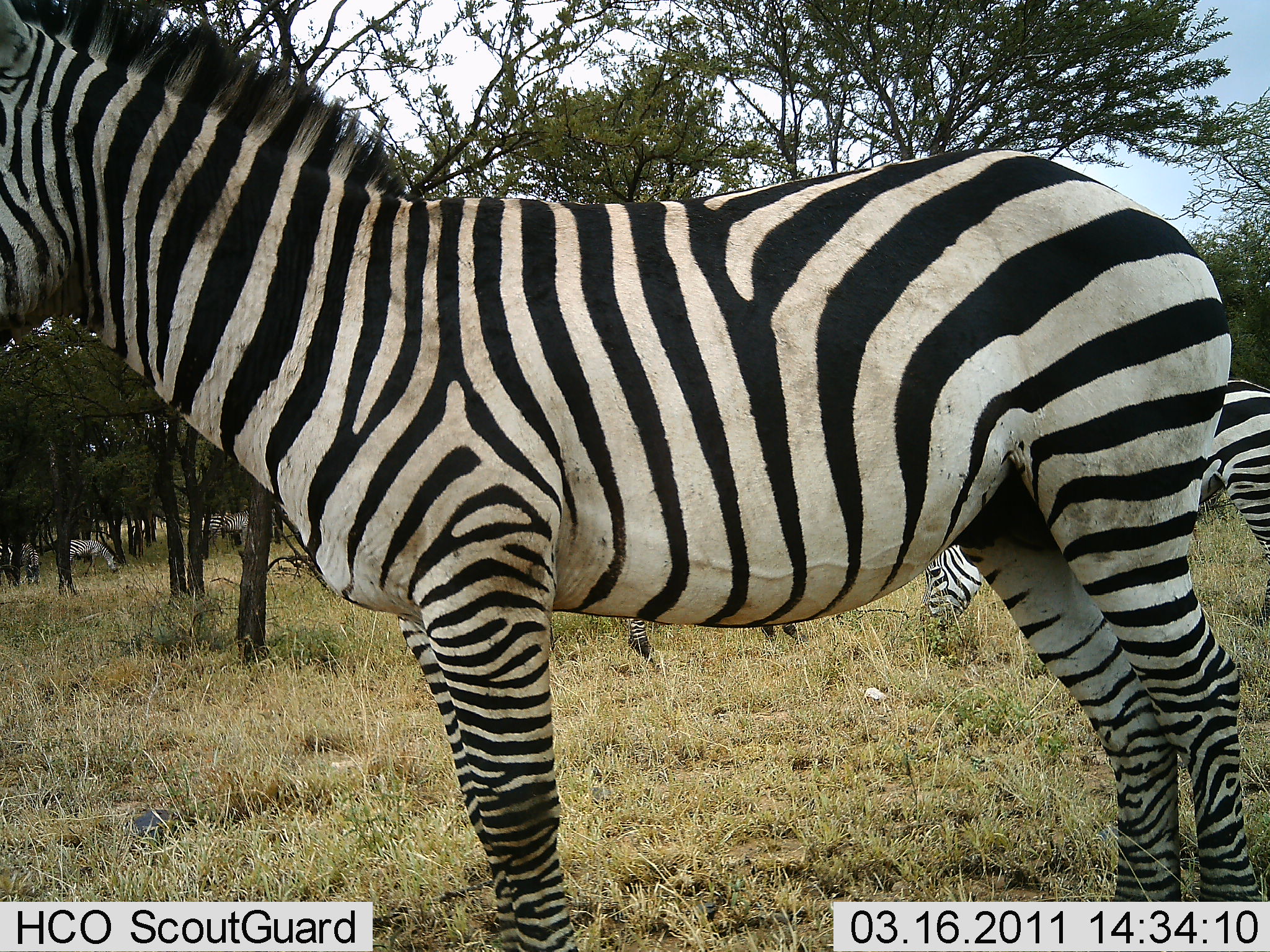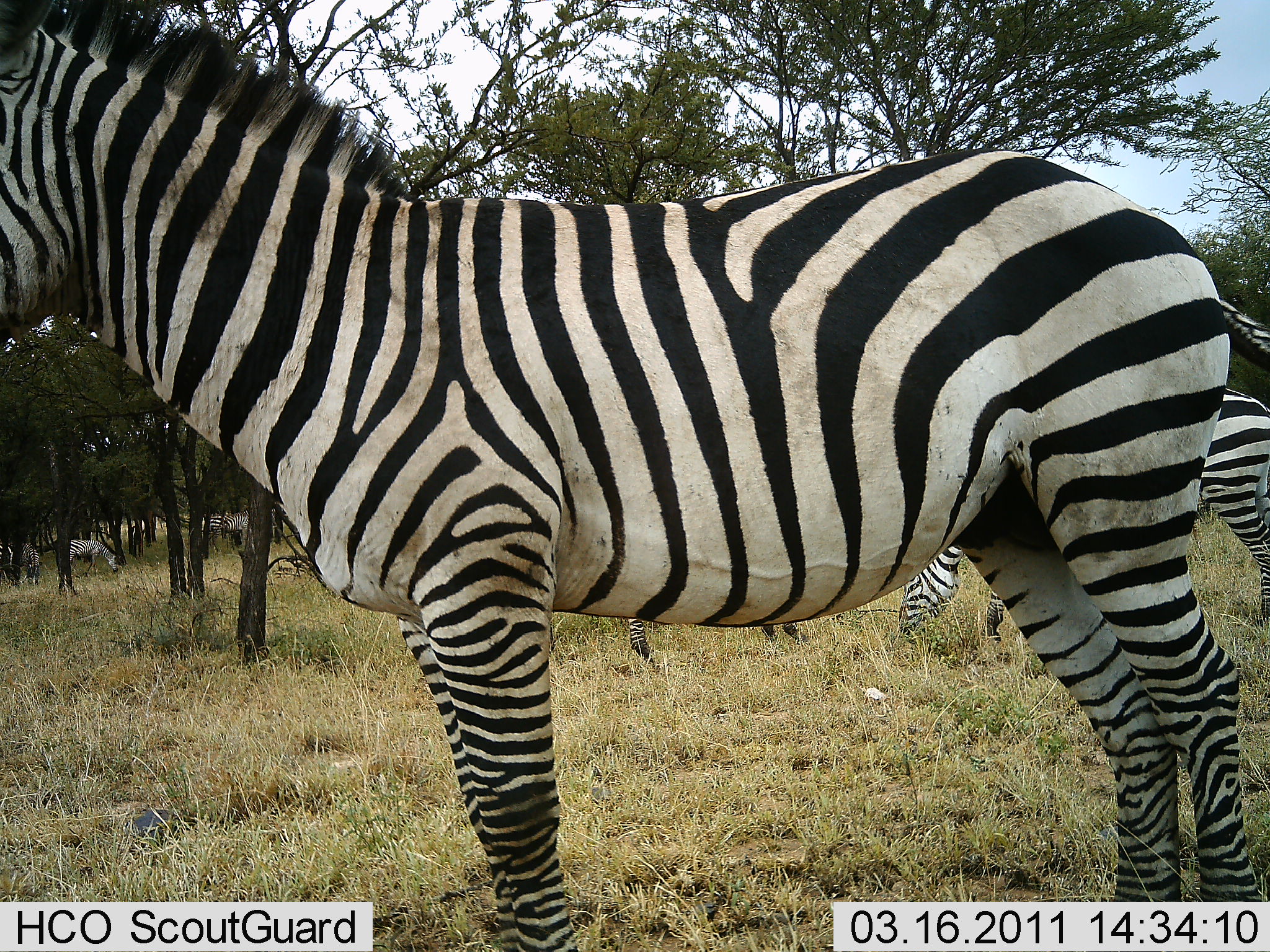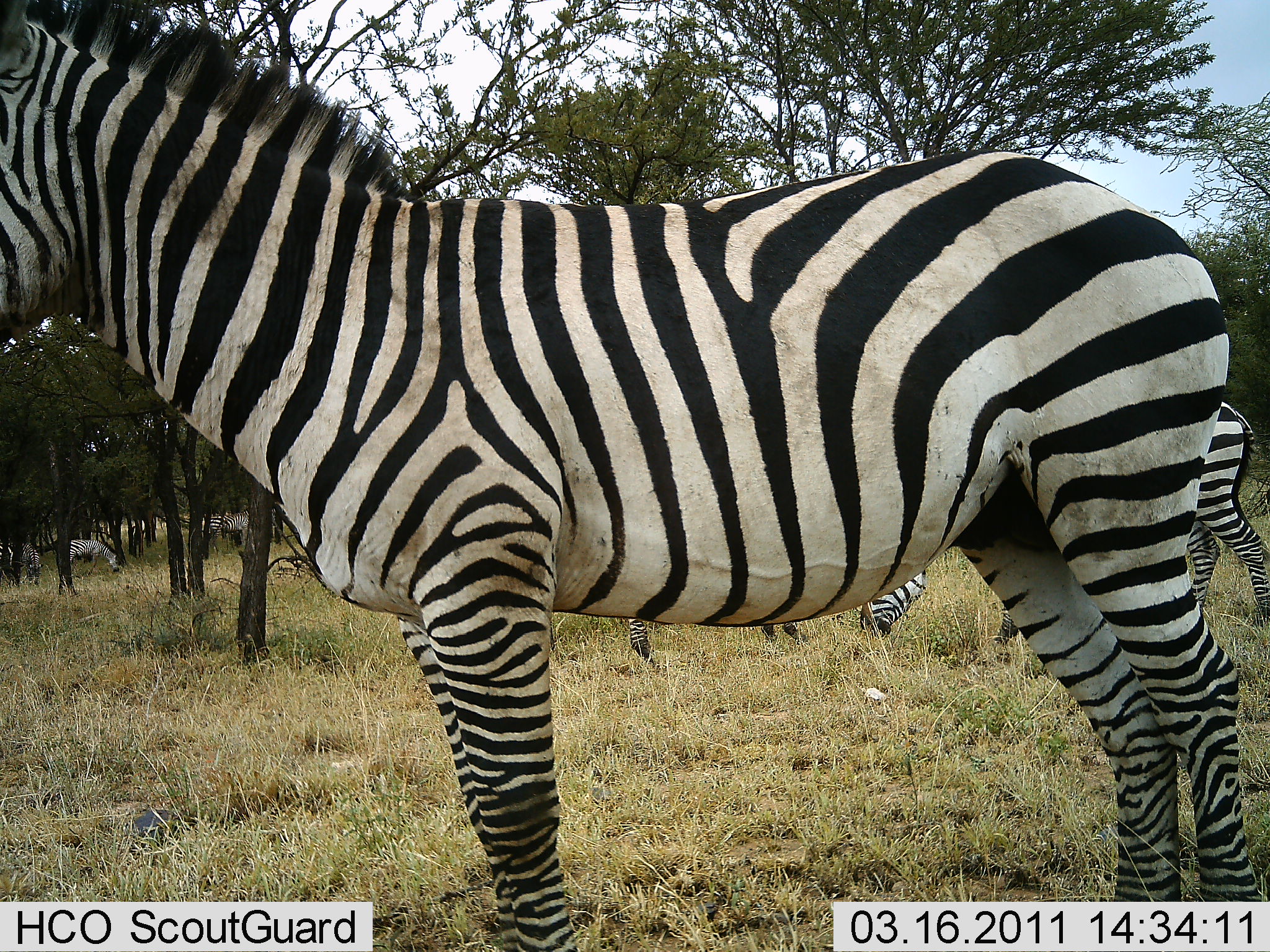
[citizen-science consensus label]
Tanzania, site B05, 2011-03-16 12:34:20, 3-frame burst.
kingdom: Animalia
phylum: Chordata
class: Mammalia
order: Perissodactyla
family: Equidae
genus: Equus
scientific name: Equus quagga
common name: plains zebra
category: zebra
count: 5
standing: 73%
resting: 0%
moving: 9%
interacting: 0%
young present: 0%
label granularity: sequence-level